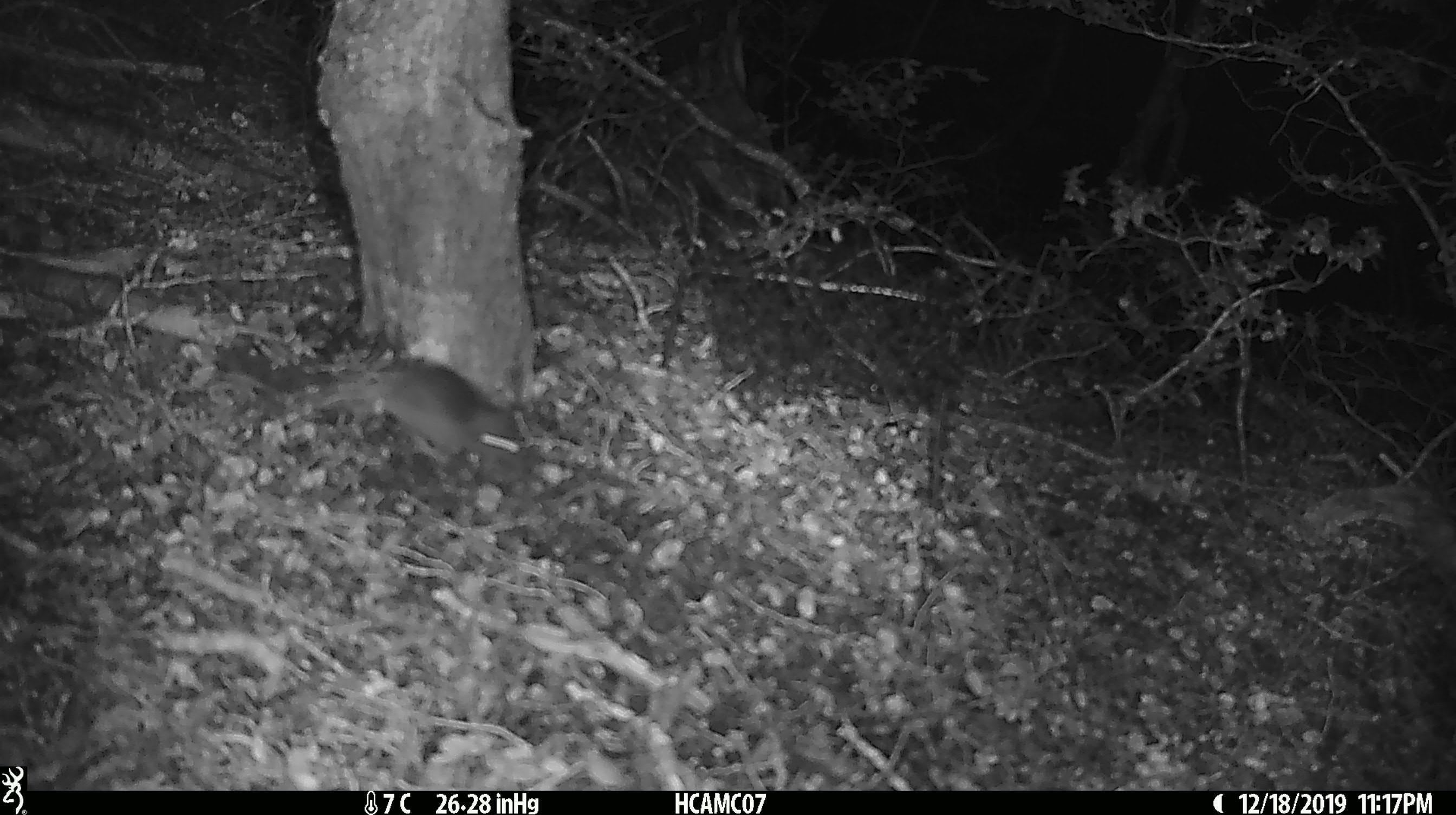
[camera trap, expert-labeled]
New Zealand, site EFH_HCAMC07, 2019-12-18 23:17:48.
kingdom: Animalia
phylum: Chordata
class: Mammalia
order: Rodentia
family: Muridae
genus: Mus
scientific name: Mus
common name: mouse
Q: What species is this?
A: Mouse (Mus).